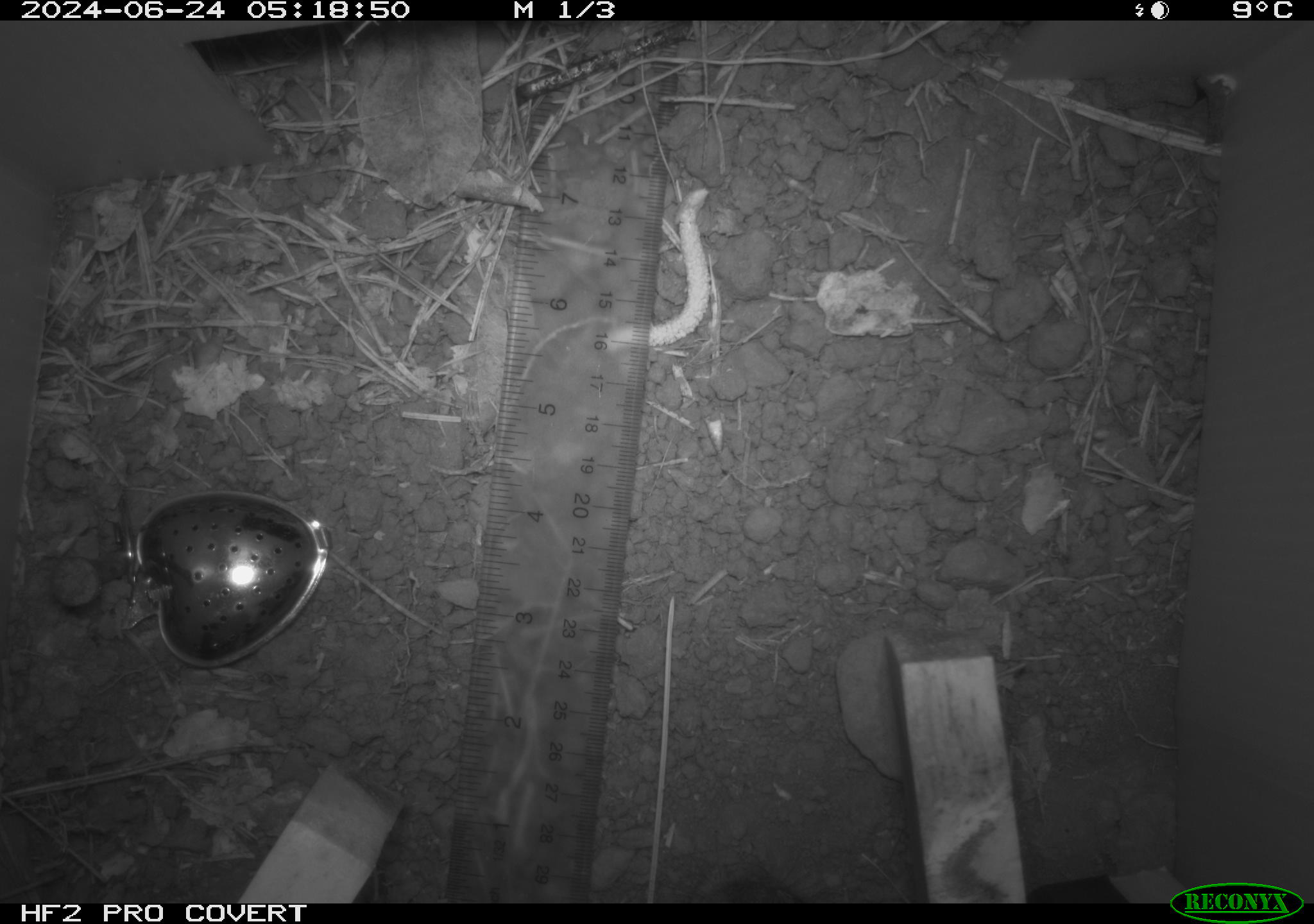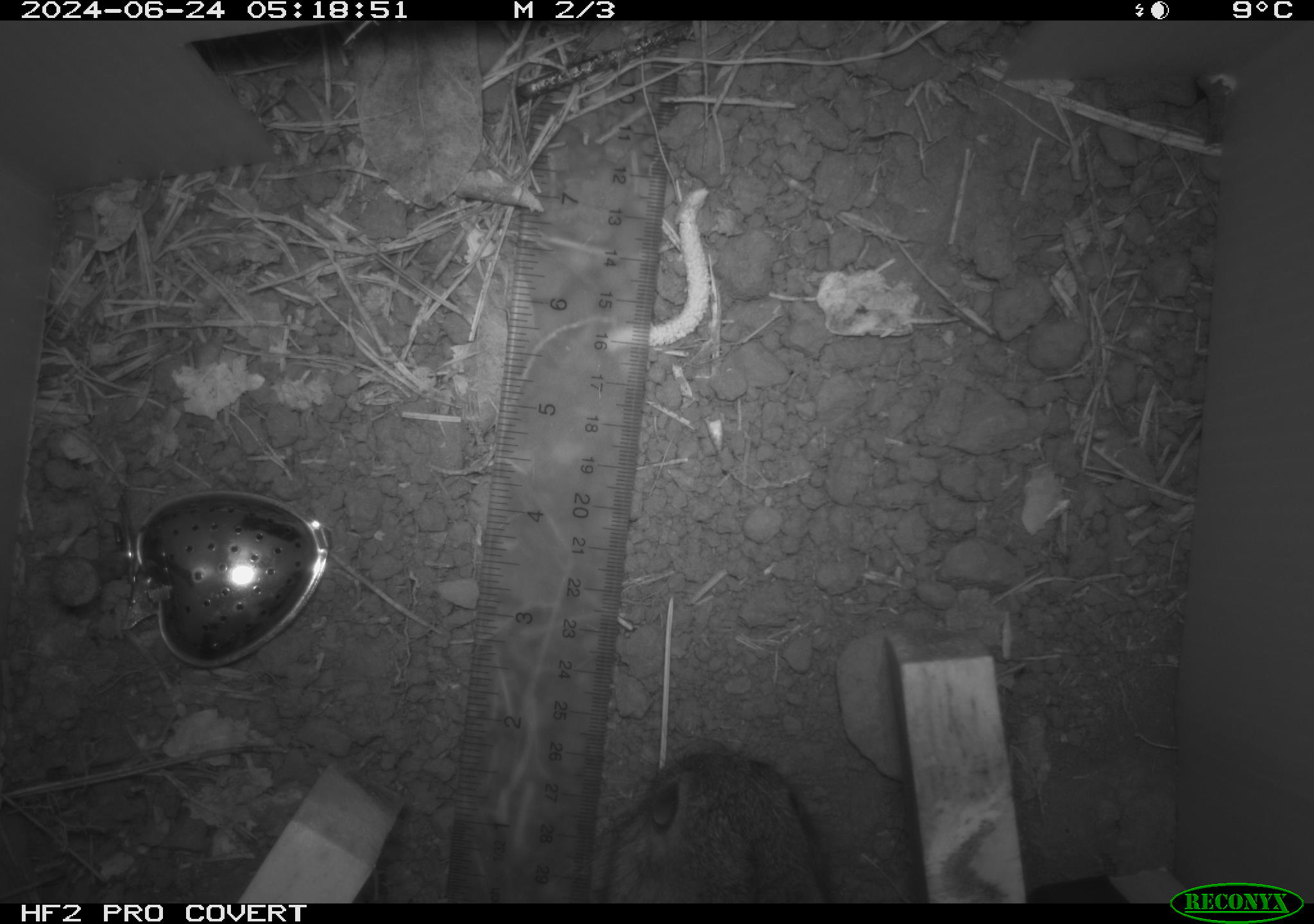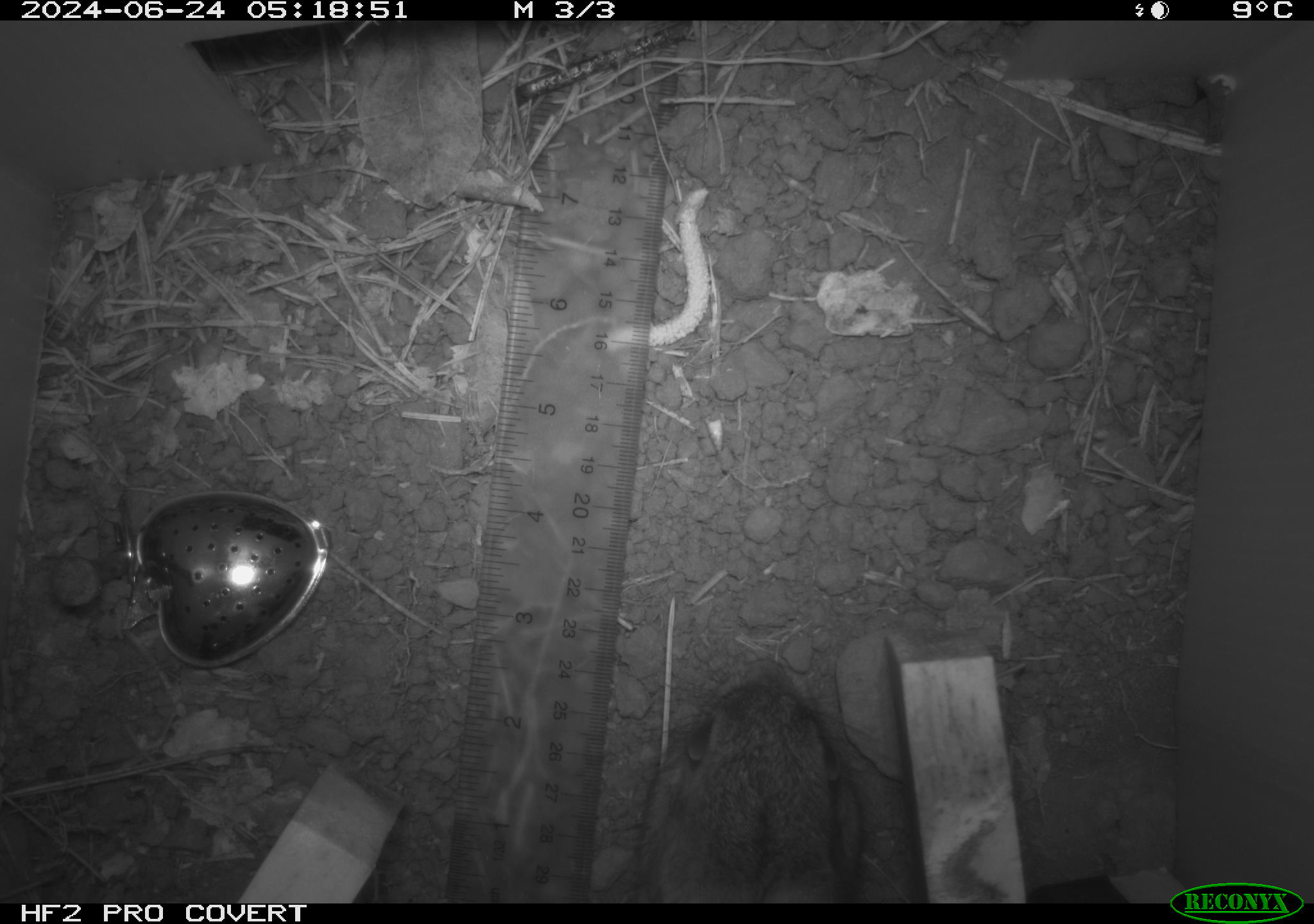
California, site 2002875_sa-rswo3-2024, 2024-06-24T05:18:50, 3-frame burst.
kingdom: Animalia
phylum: Chordata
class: Mammalia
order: Lagomorpha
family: Leporidae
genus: Sylvilagus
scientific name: Sylvilagus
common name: cottontail rabbits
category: sylvilagus species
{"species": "sylvilagus species (cottontail rabbits) (Sylvilagus)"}